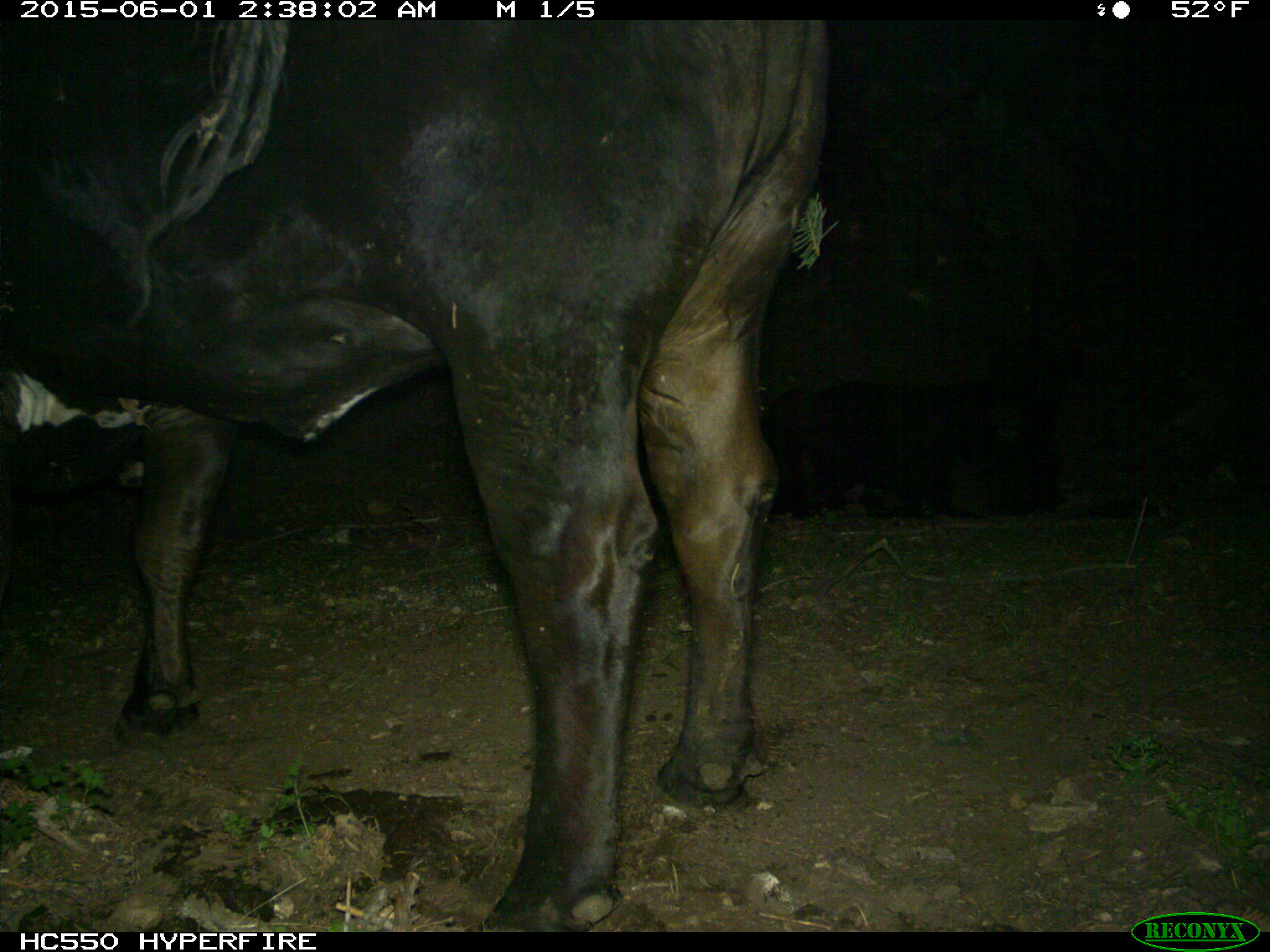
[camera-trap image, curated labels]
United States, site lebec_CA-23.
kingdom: Animalia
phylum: Chordata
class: Mammalia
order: Artiodactyla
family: Bovidae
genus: Bos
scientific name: Bos taurus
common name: domestic cow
Bos taurus (domestic cow).